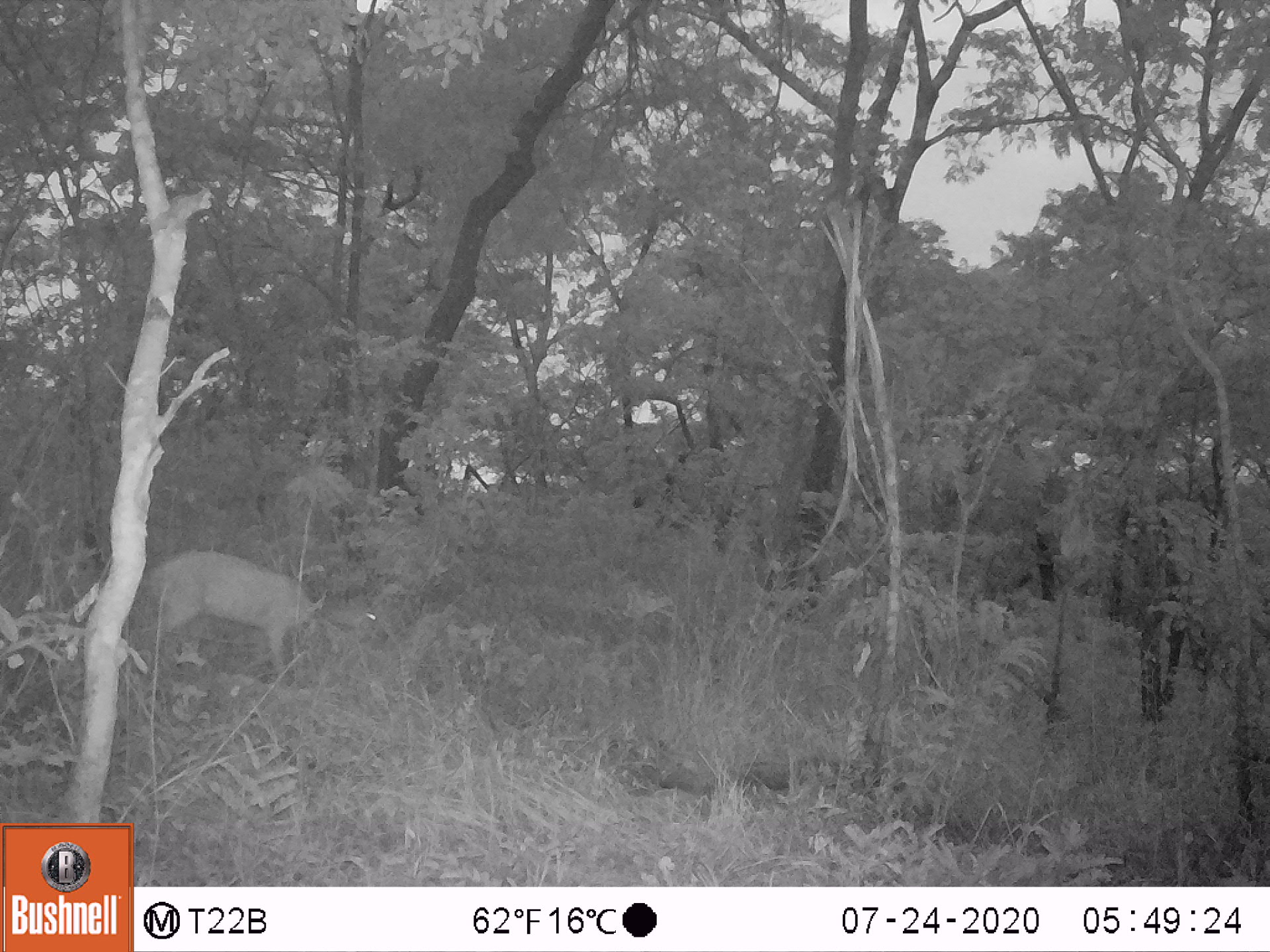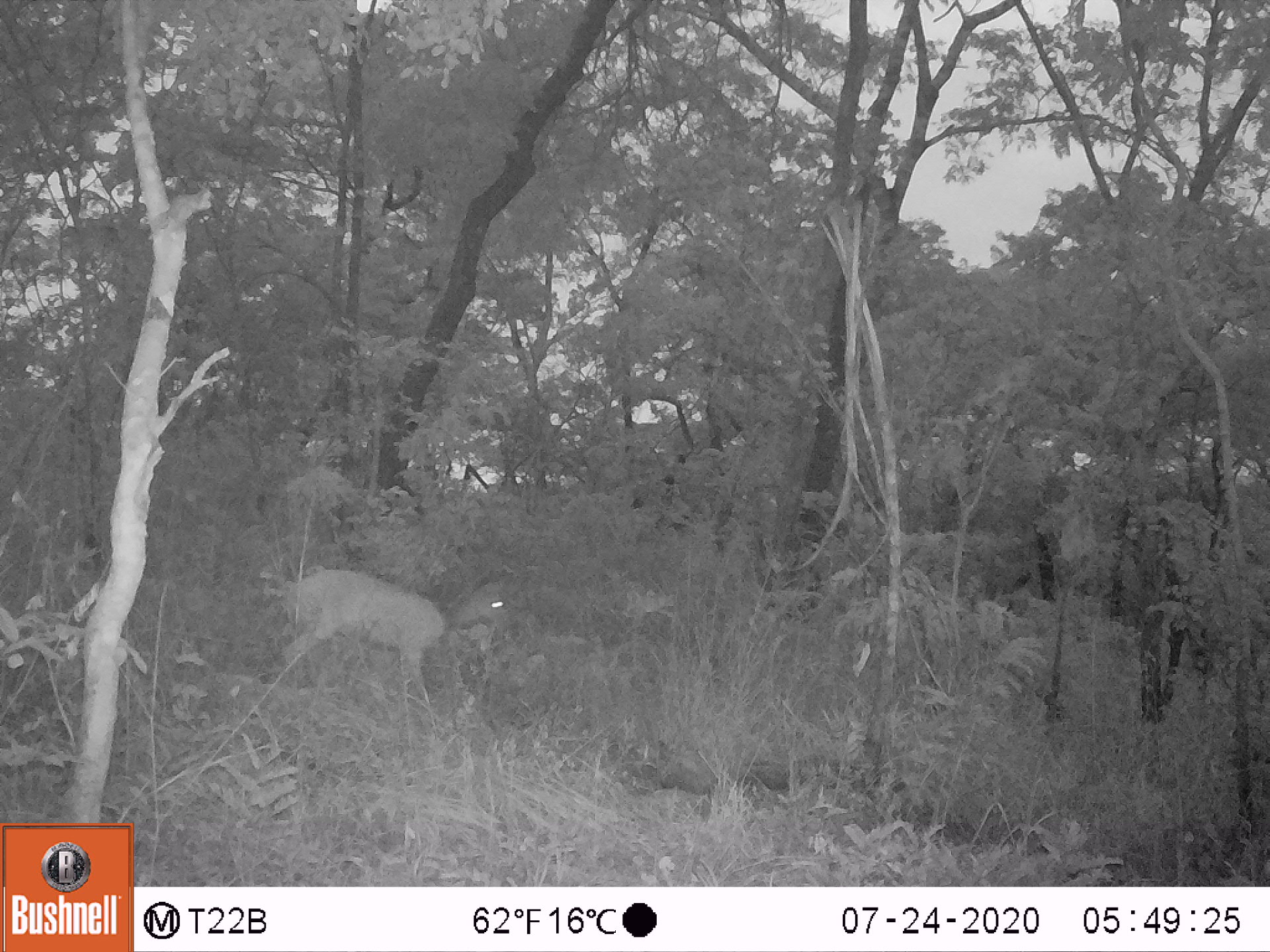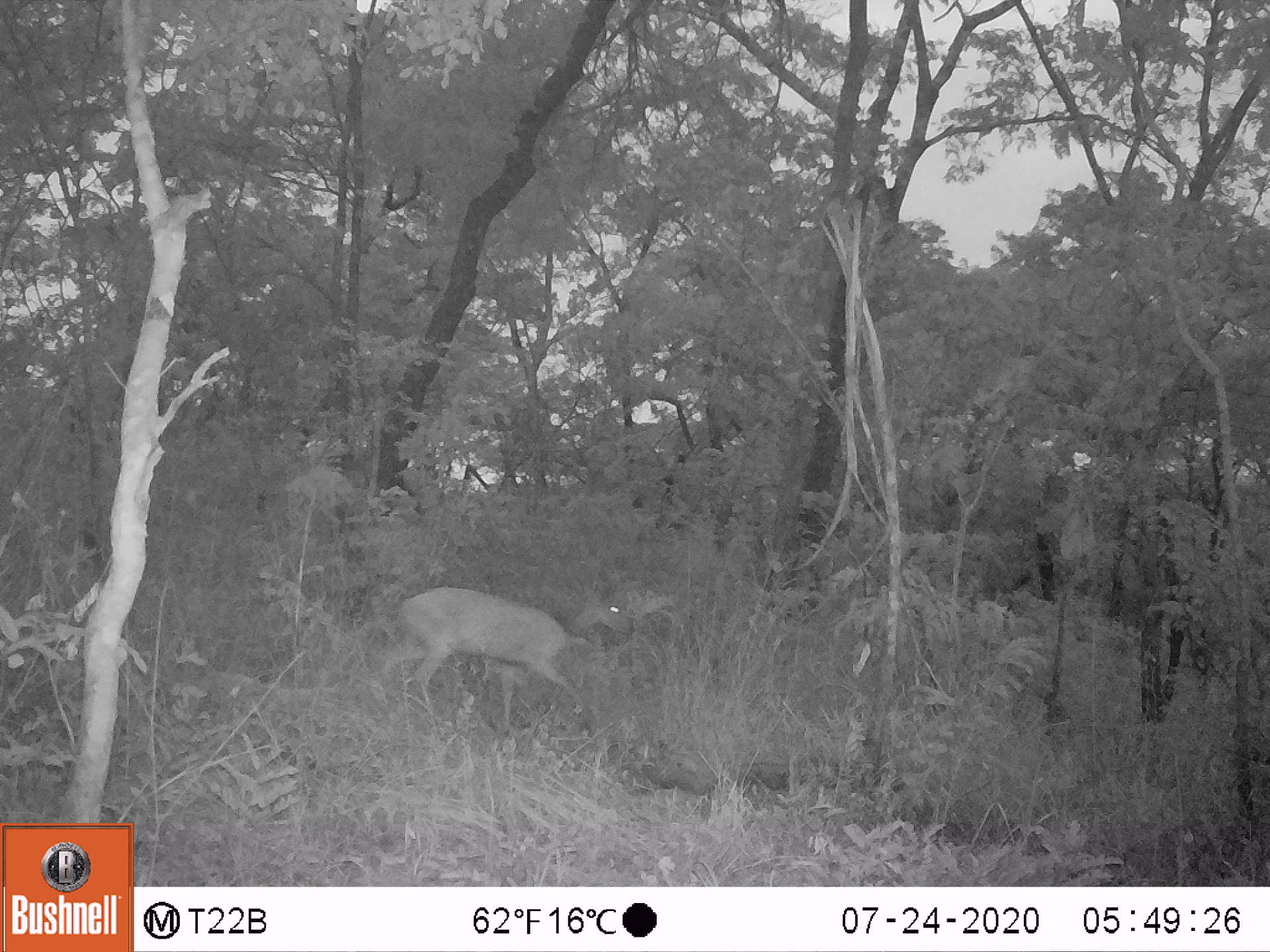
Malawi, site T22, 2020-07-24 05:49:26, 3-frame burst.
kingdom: Animalia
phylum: Chordata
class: Mammalia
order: Artiodactyla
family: Bovidae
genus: Tragelaphus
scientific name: Tragelaphus sylvaticus sylvaticus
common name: cape bushbuck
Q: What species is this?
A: Cape bushbuck (Tragelaphus sylvaticus sylvaticus).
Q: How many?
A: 1.